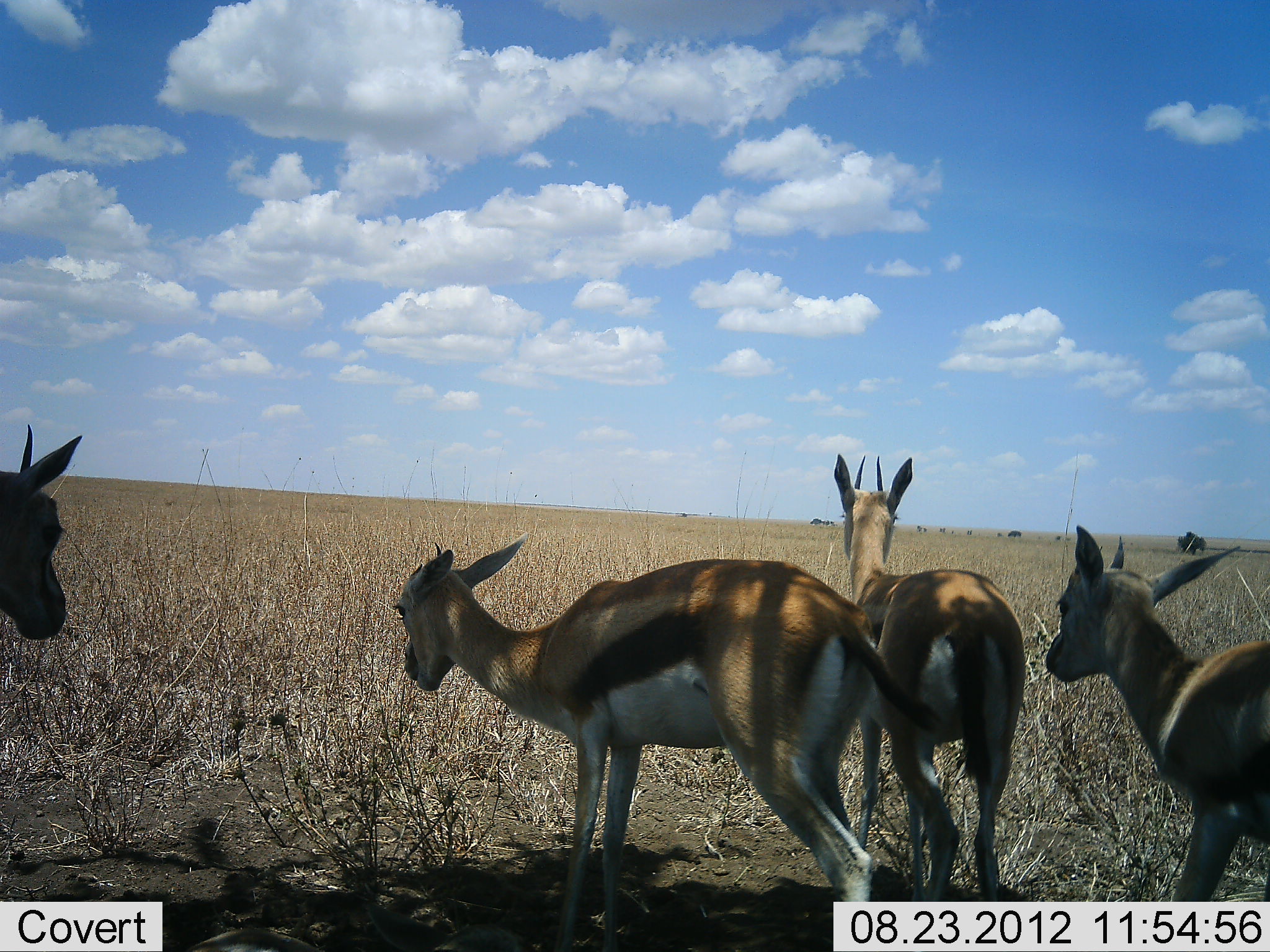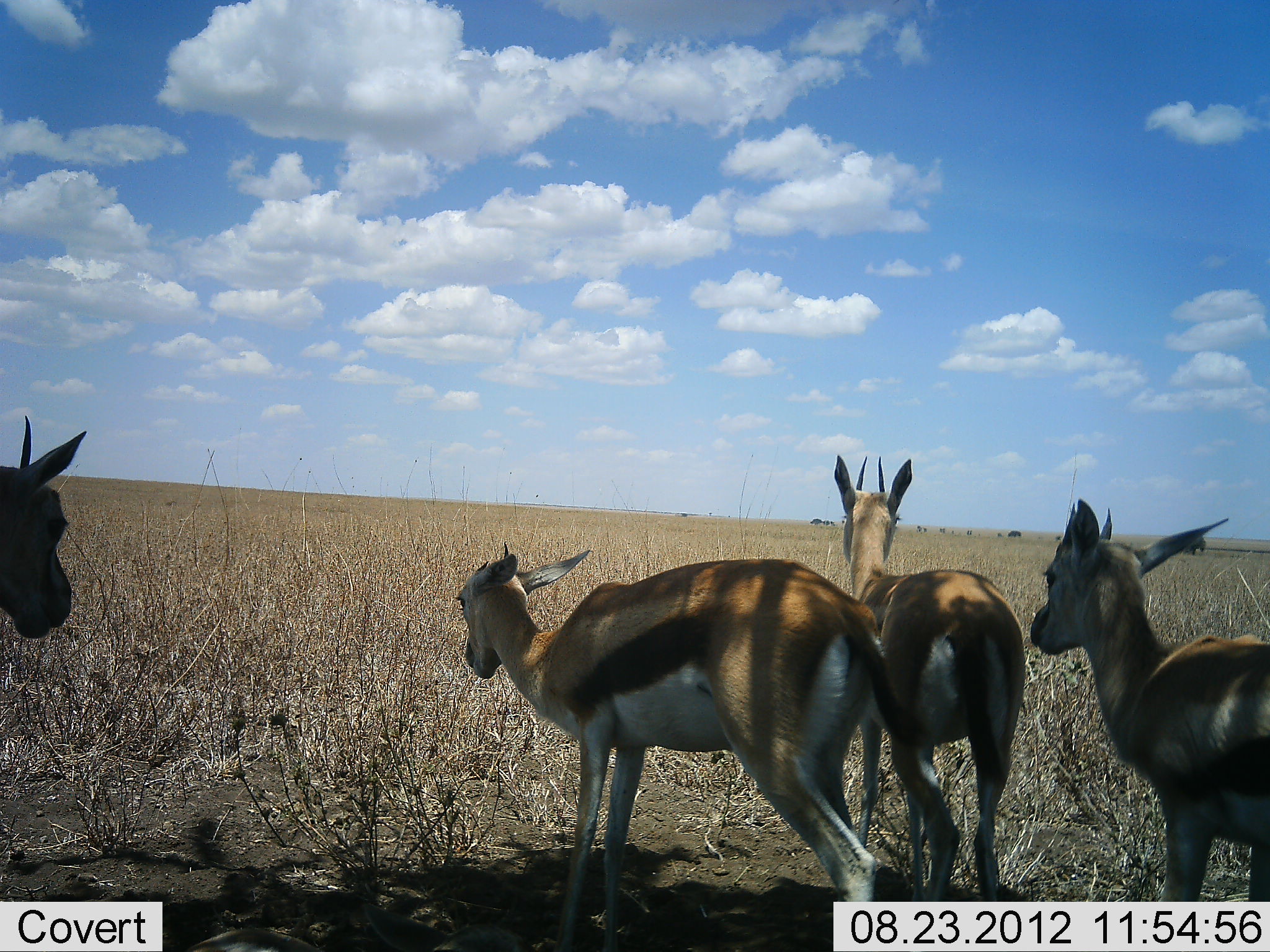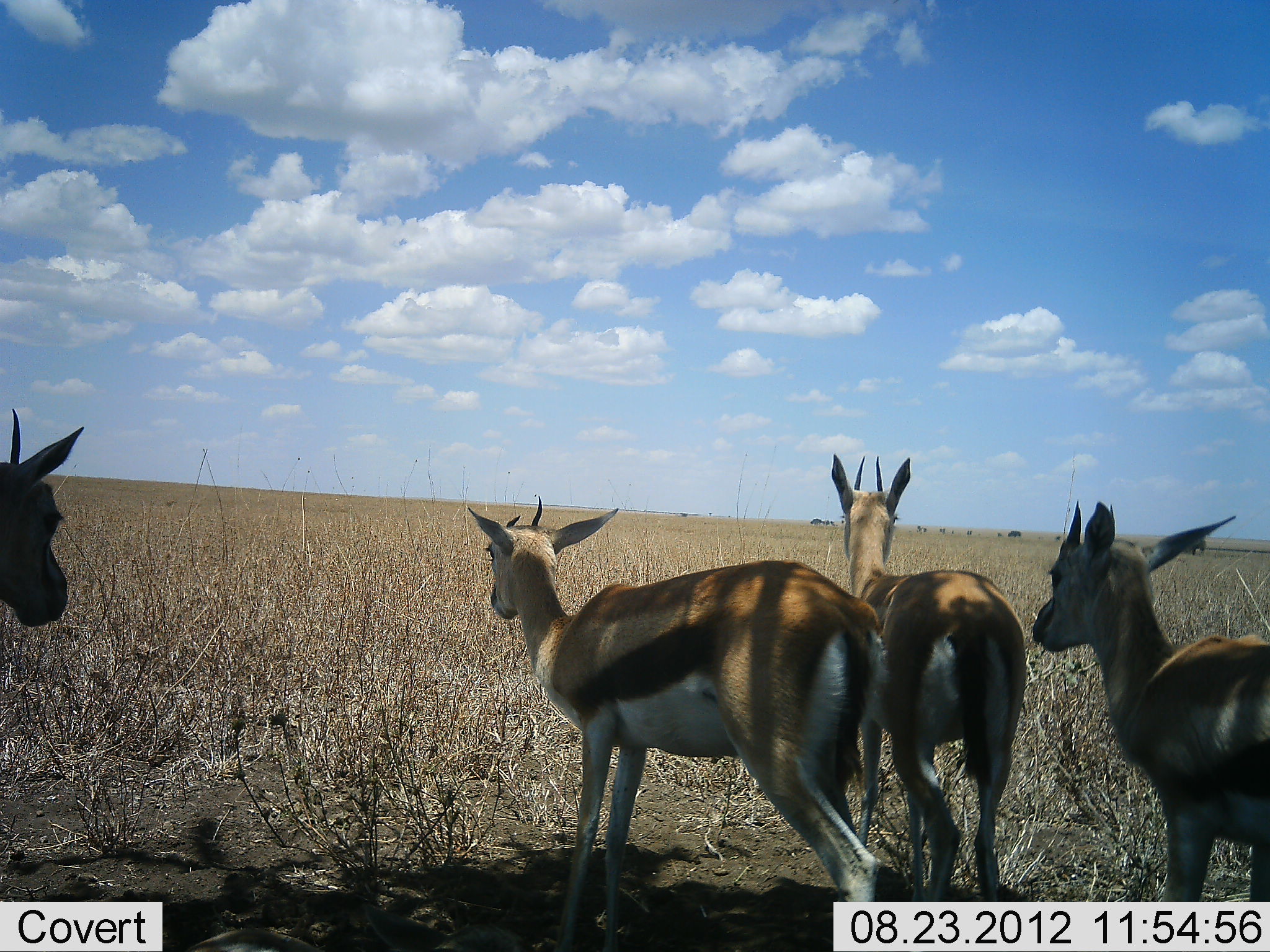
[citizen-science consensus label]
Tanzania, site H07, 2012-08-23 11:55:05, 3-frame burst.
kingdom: Animalia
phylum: Chordata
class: Mammalia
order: Artiodactyla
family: Bovidae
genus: Eudorcas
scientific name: Eudorcas thomsonii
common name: thomson's gazelle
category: gazellethomsons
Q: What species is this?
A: Gazellethomsons (thomson's gazelle) (Eudorcas thomsonii).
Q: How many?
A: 4.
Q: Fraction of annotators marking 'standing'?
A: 90%.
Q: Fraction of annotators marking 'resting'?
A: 10%.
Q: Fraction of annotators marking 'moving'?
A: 0%.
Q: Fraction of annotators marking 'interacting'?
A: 0%.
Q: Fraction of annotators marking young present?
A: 0%.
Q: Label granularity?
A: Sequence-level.